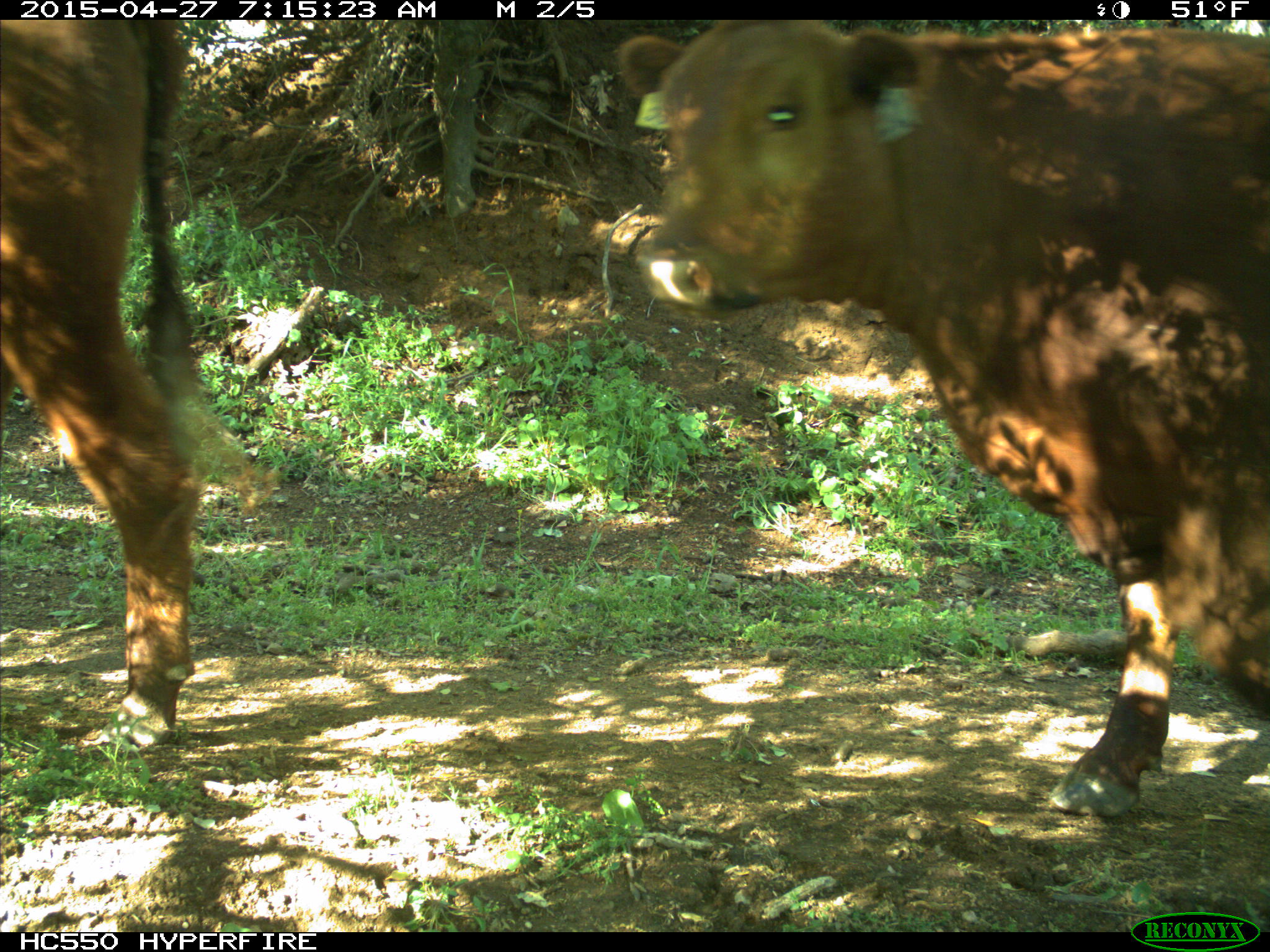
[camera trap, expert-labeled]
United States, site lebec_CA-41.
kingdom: Animalia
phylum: Chordata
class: Mammalia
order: Artiodactyla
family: Bovidae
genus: Bos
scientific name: Bos taurus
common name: domestic cow